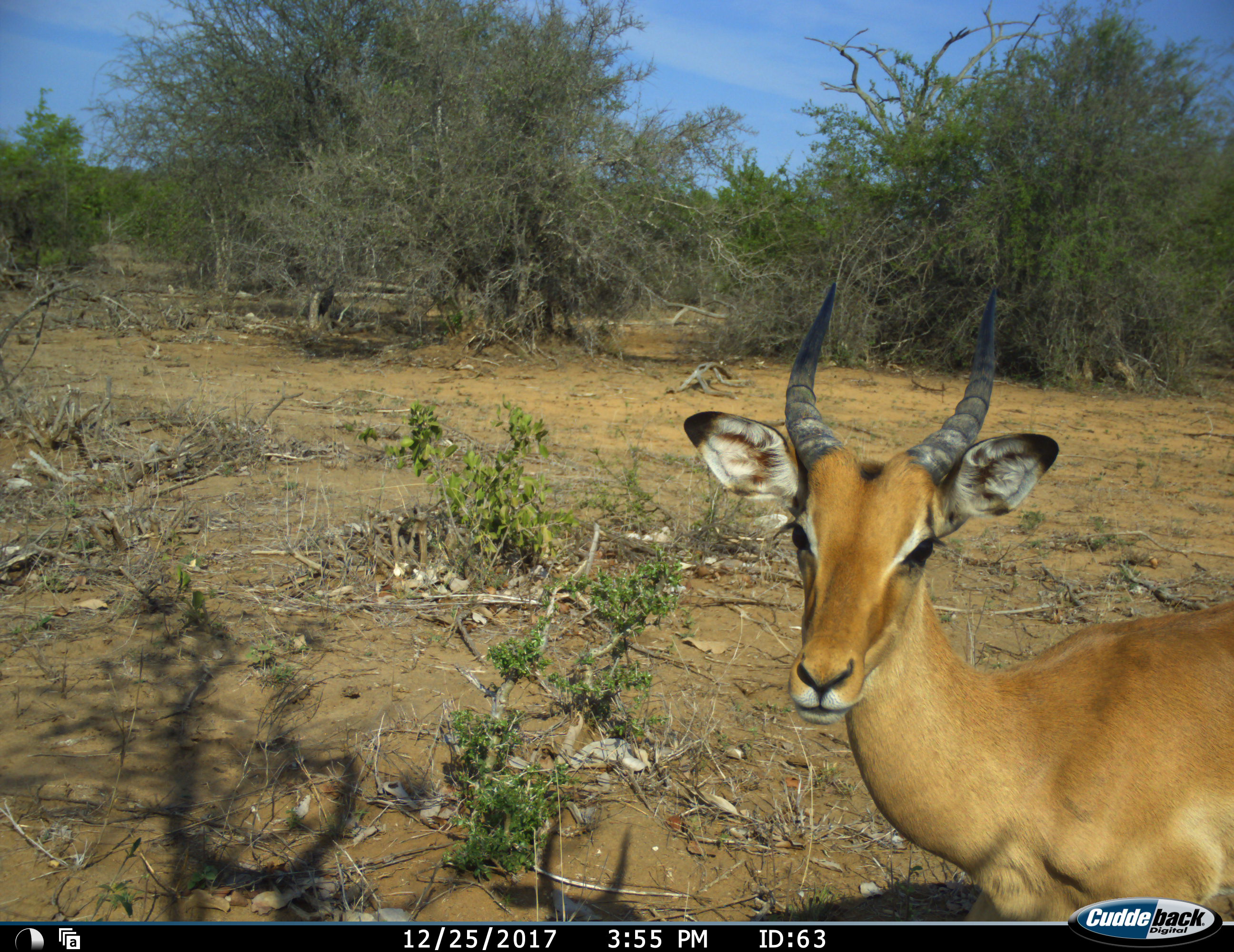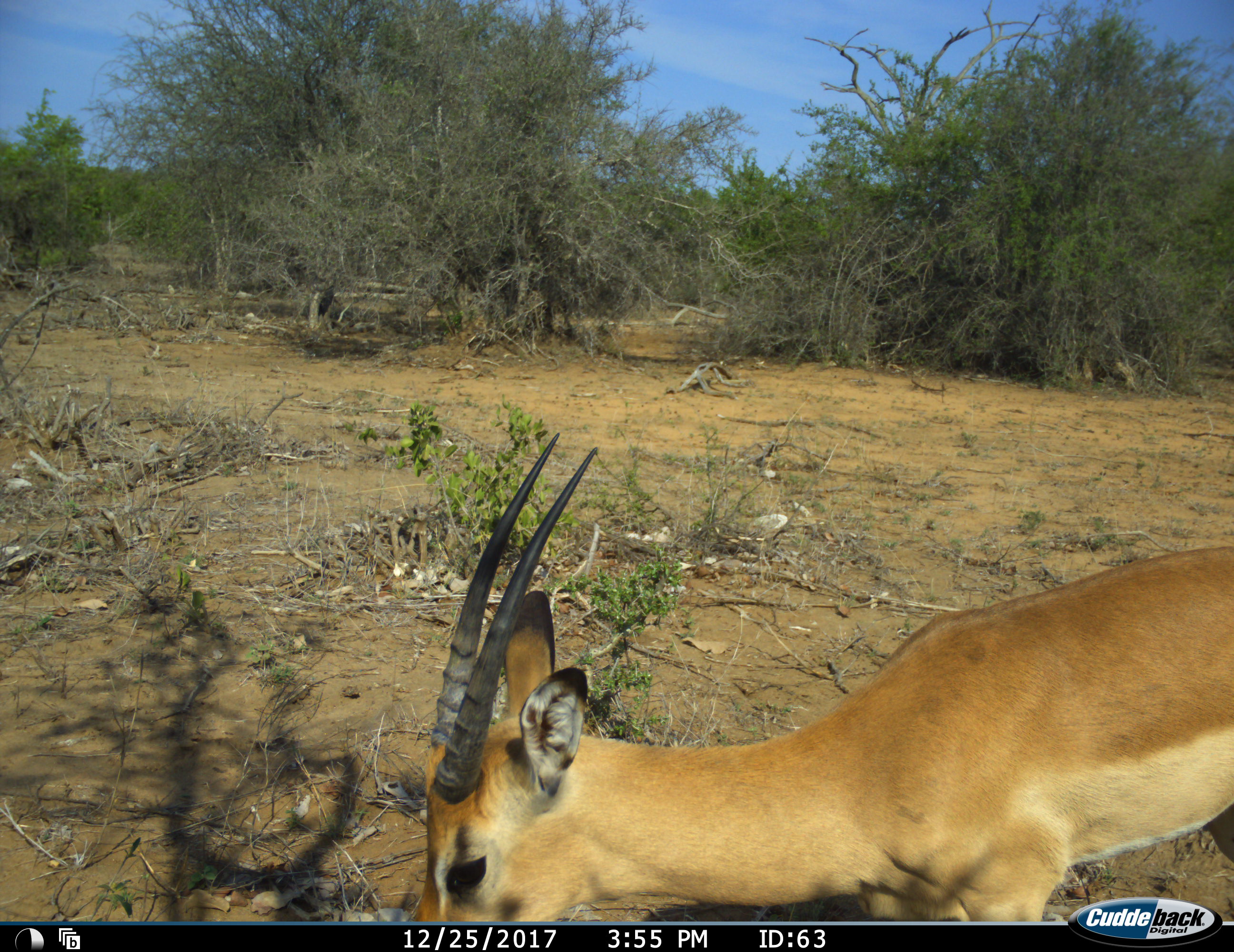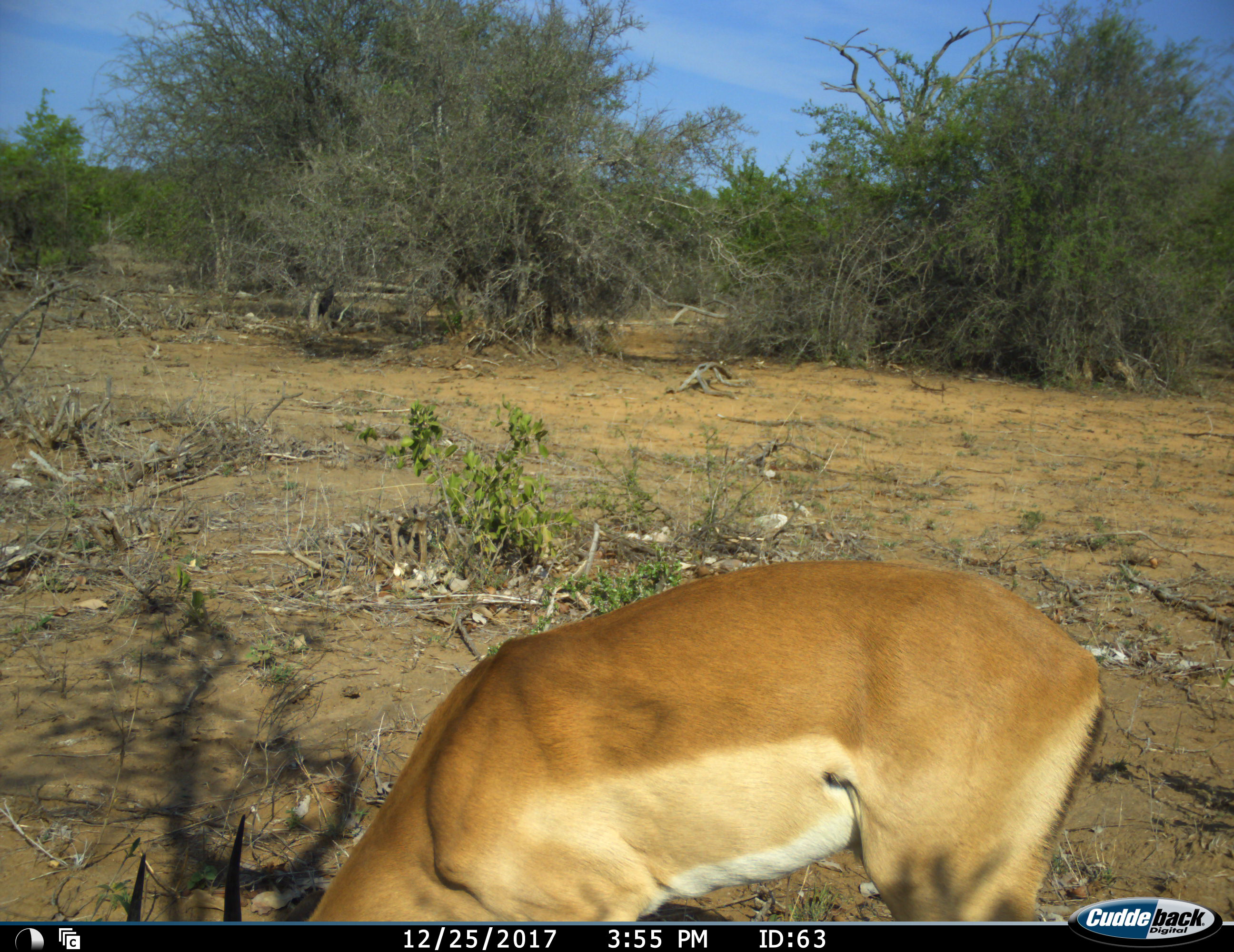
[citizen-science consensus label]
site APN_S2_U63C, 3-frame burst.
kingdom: Animalia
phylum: Chordata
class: Mammalia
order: Artiodactyla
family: Bovidae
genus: Aepyceros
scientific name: Aepyceros melampus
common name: impala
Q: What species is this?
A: Impala (Aepyceros melampus).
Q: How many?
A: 1.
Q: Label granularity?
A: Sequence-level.